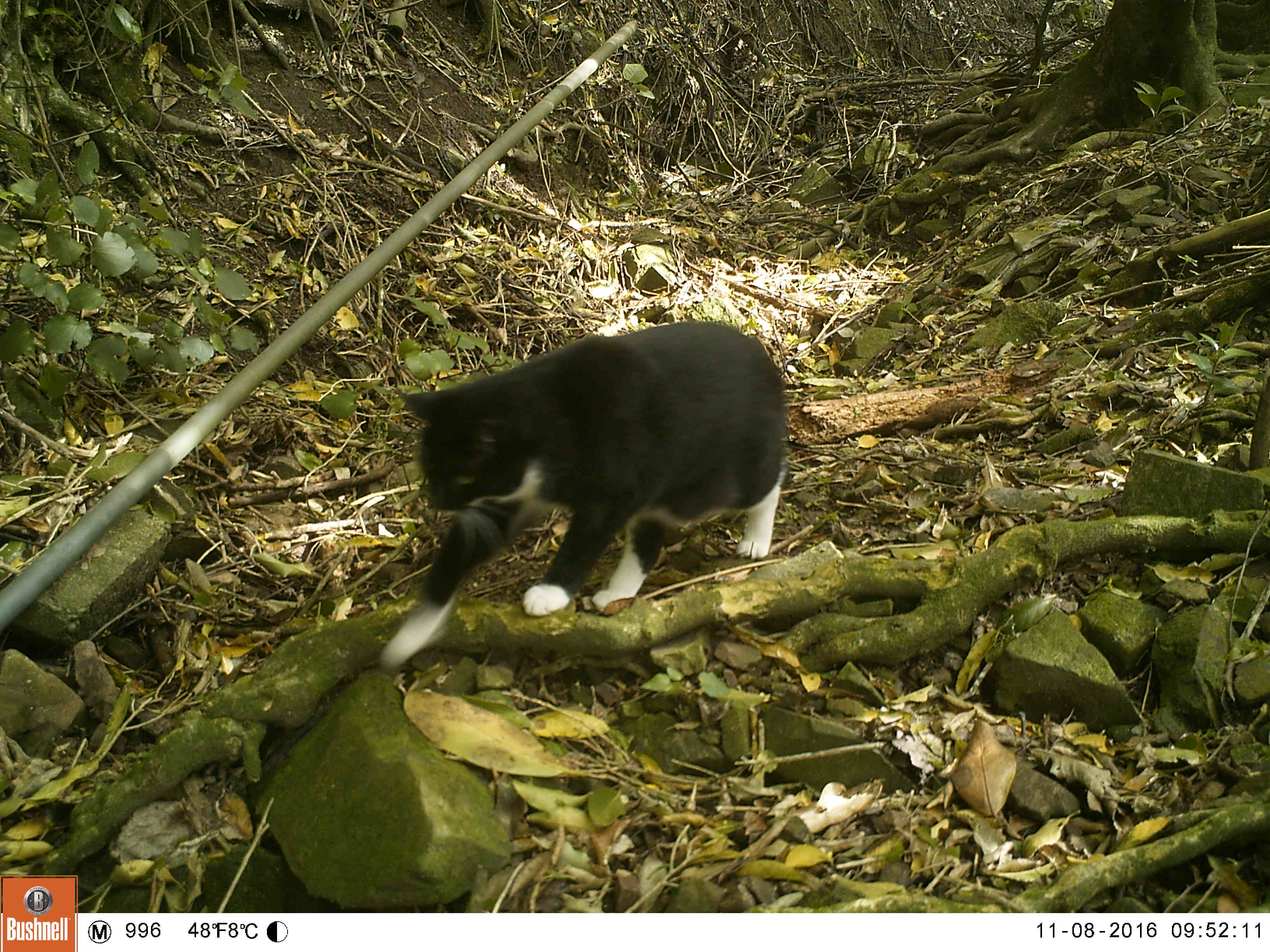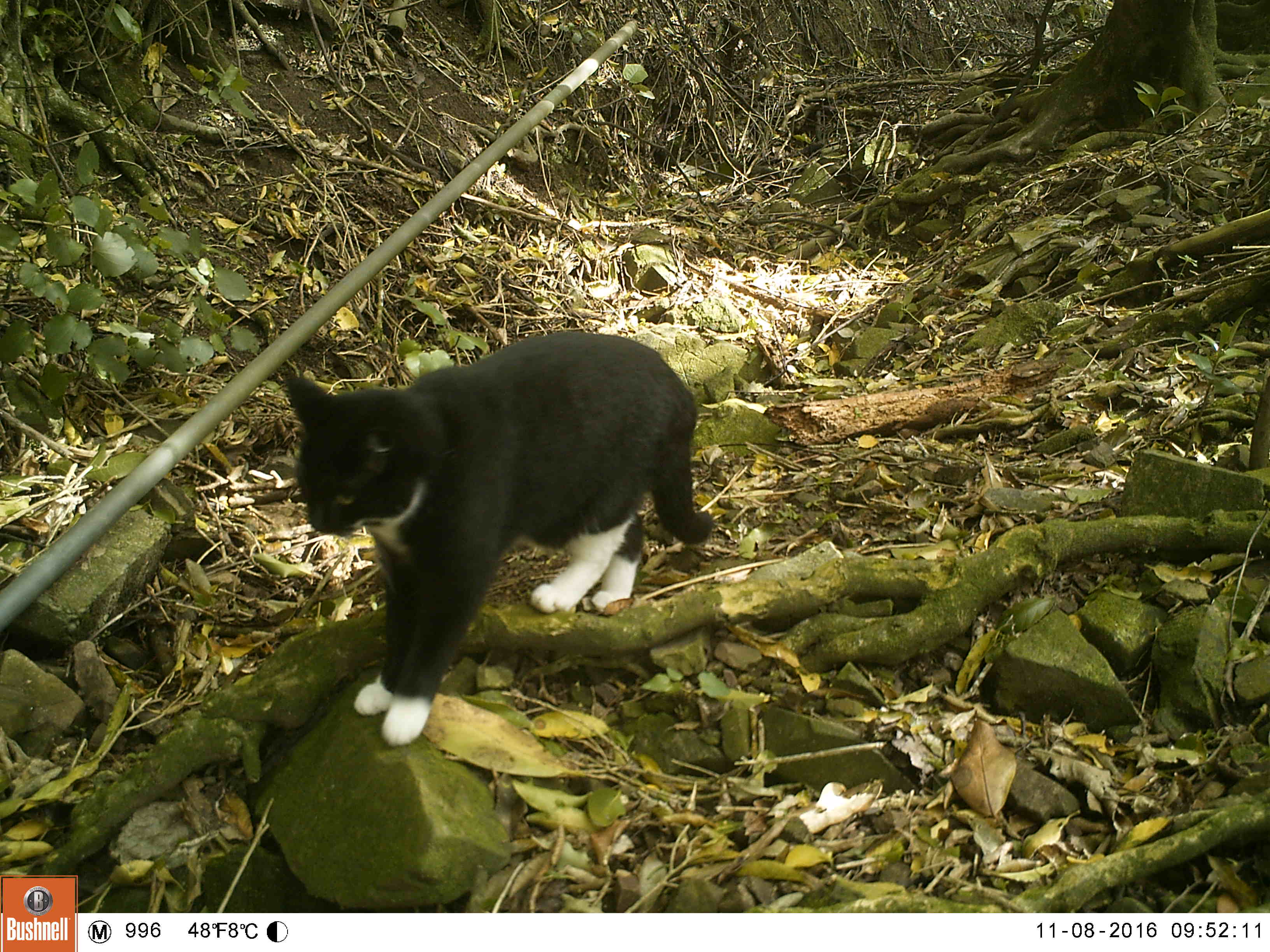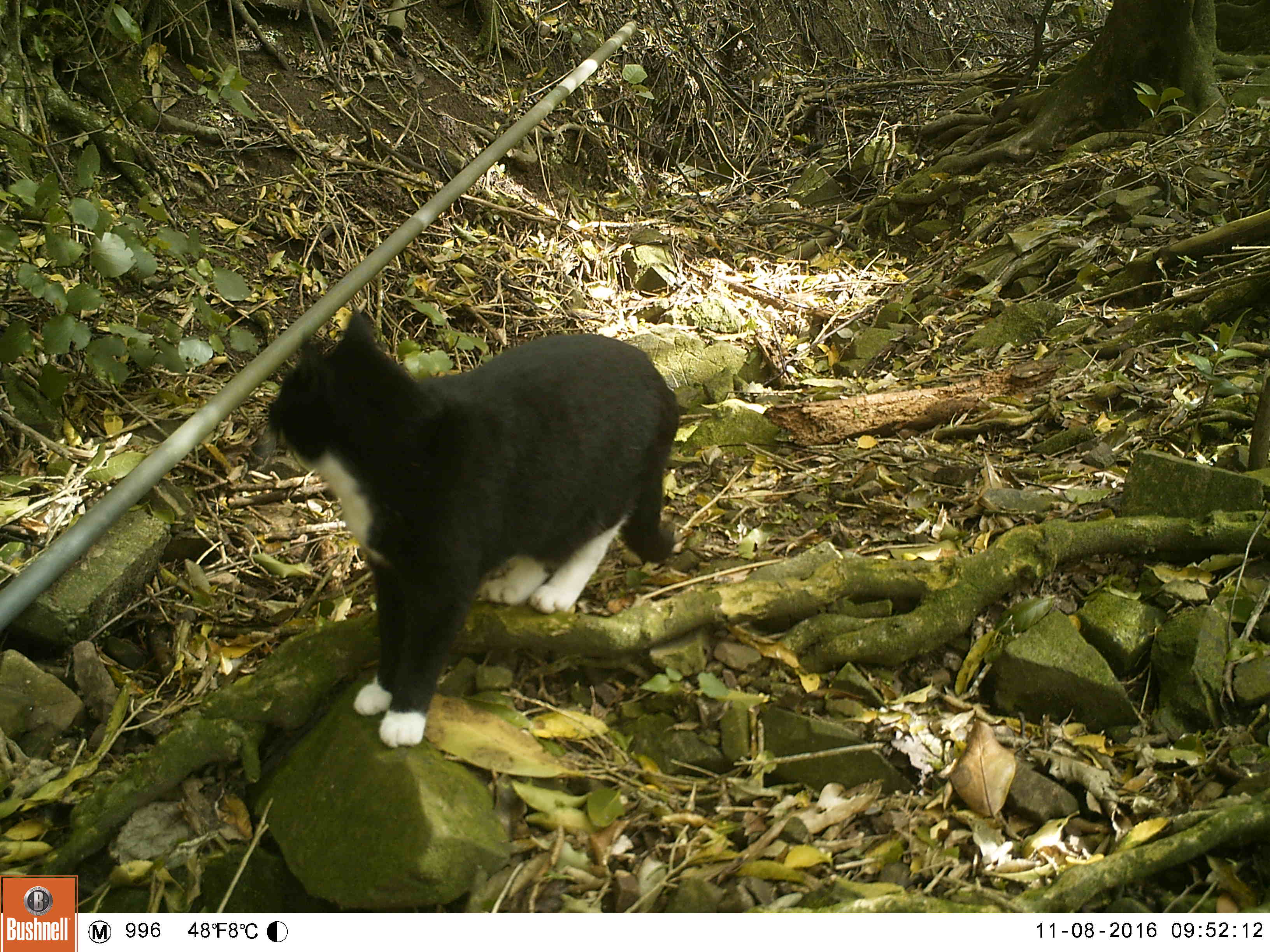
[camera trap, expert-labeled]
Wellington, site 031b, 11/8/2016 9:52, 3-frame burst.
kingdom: Animalia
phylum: Chordata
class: Mammalia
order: Carnivora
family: Felidae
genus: Felis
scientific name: Felis catus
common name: cat